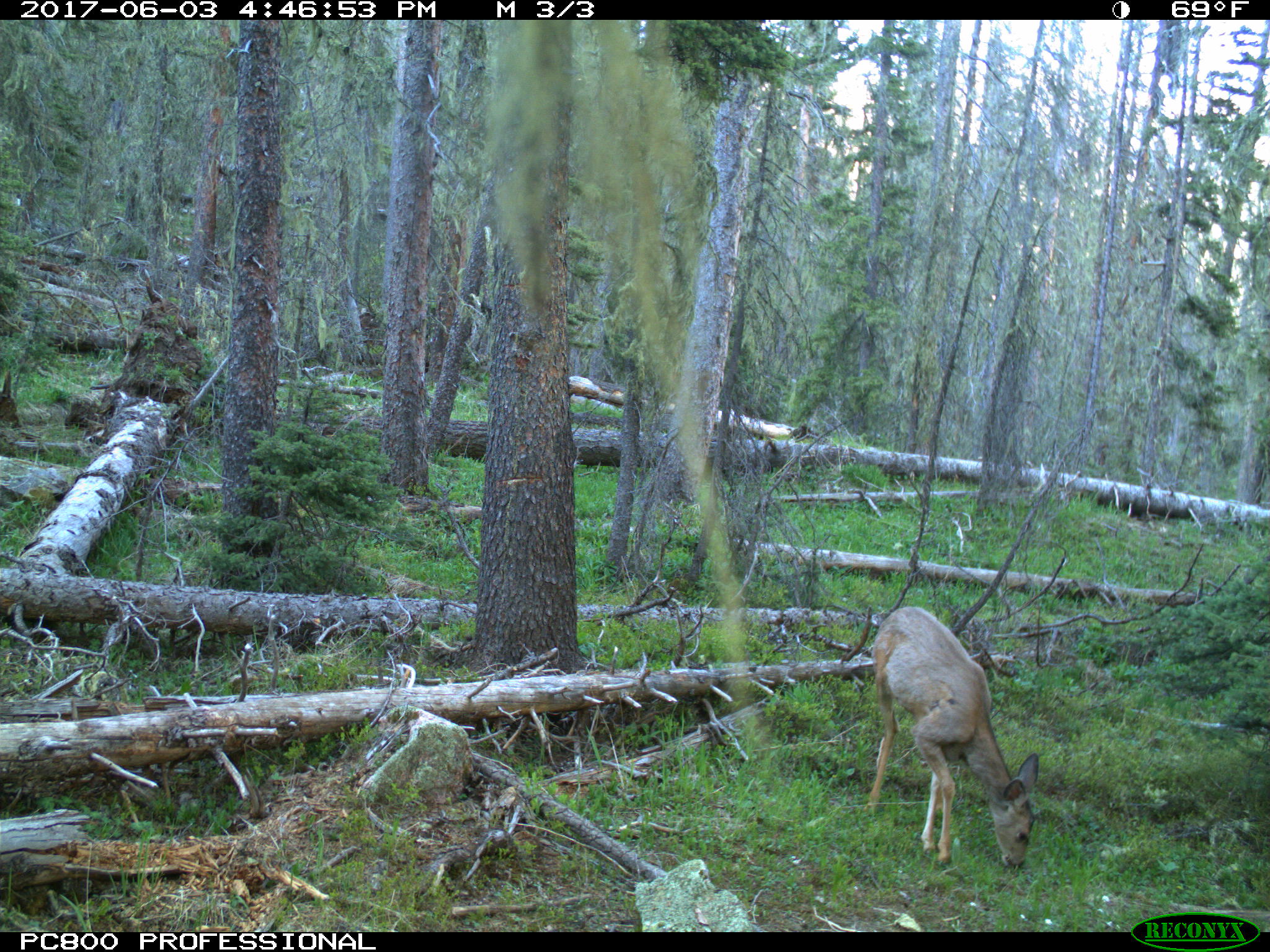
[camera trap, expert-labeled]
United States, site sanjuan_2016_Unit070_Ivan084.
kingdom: Animalia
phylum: Chordata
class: Mammalia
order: Artiodactyla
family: Cervidae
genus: Odocoileus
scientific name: Odocoileus hemionus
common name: mule deer